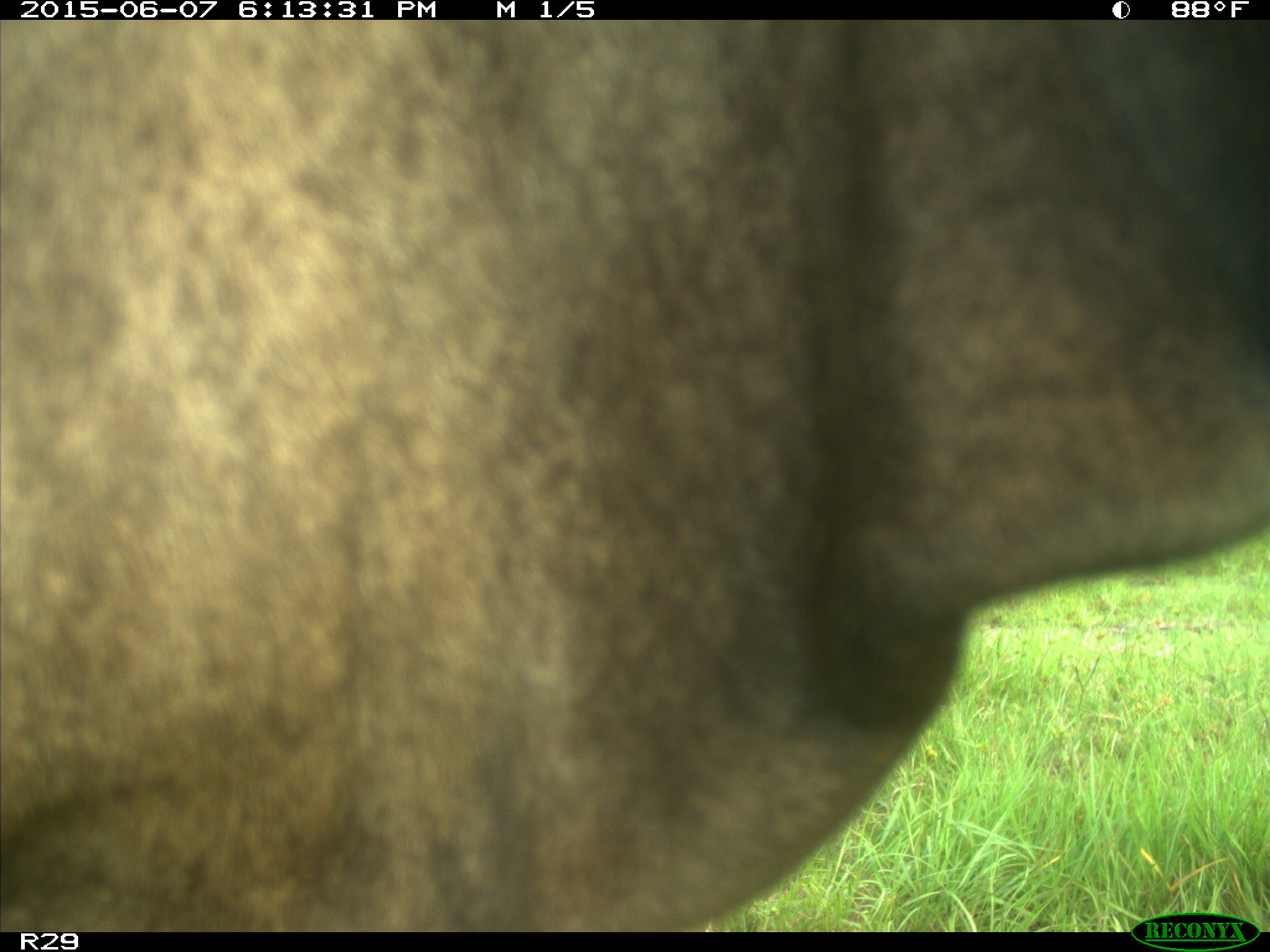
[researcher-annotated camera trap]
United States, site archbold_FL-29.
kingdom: Animalia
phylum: Chordata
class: Mammalia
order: Artiodactyla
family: Bovidae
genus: Bos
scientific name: Bos taurus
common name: domestic cow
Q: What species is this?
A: Bos taurus (domestic cow).